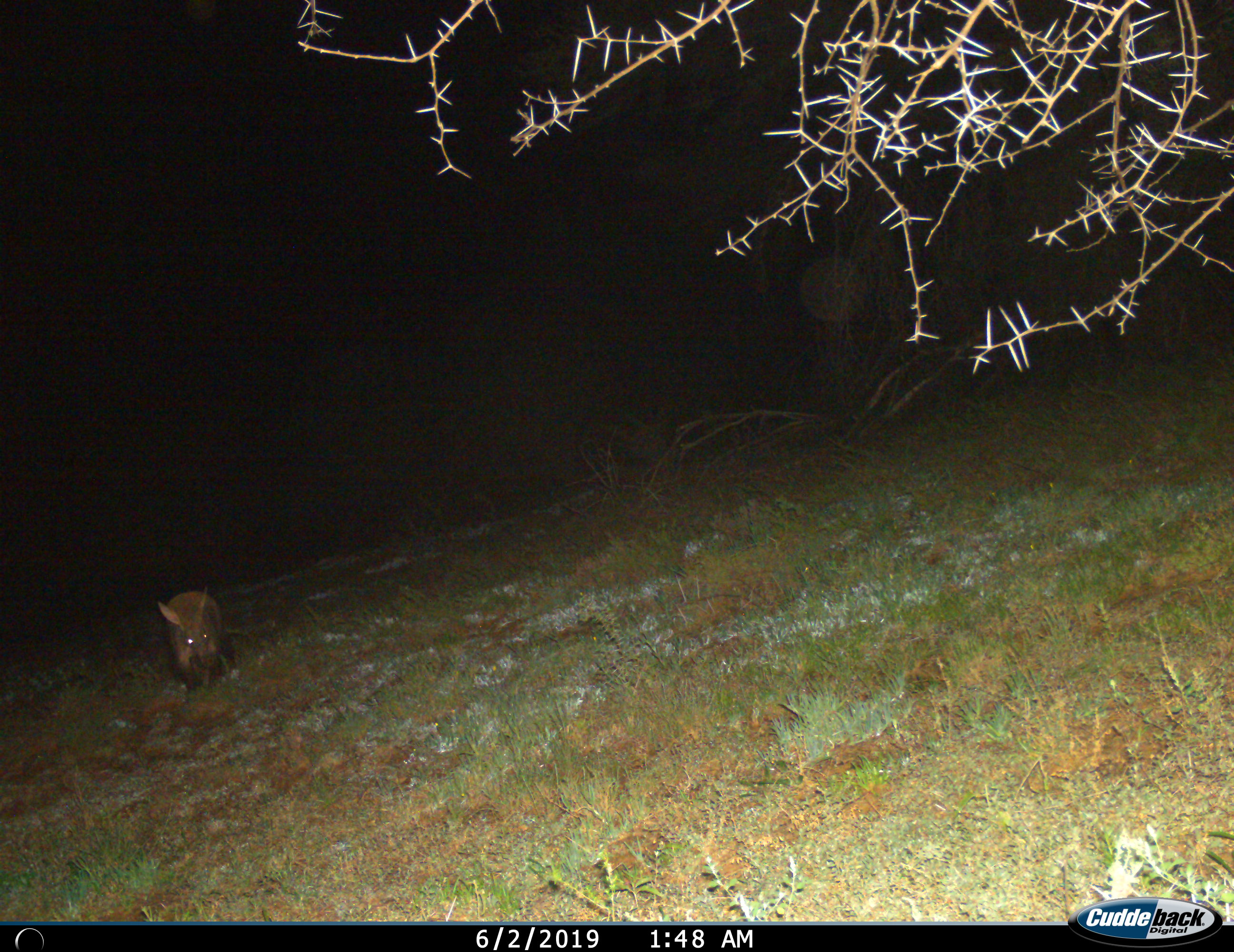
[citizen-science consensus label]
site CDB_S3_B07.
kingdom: Animalia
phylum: Chordata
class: Mammalia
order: Tubulidentata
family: Orycteropodidae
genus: Orycteropus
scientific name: Orycteropus afer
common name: aardvark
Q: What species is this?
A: Aardvark (Orycteropus afer).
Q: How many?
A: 1.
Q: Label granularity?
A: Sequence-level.